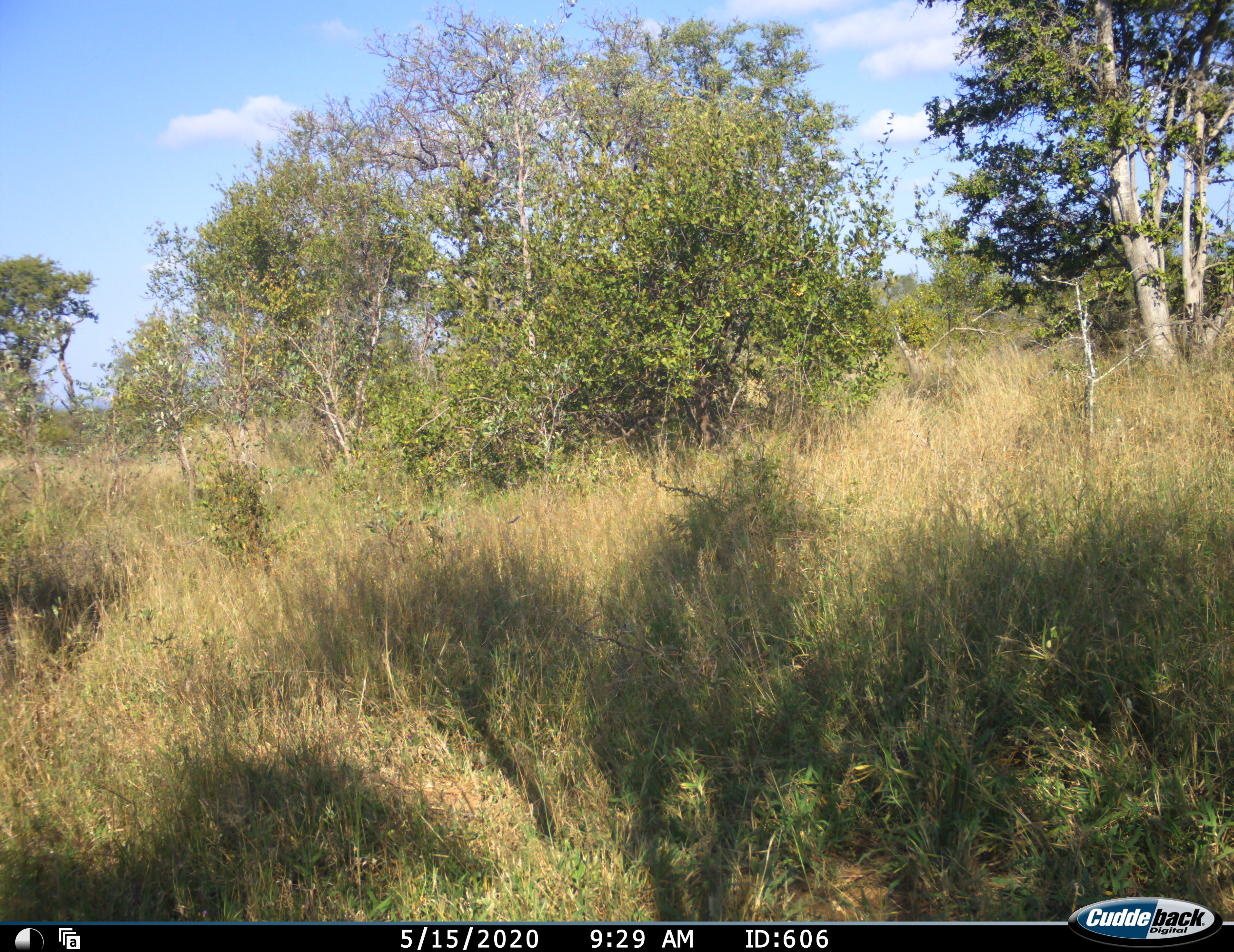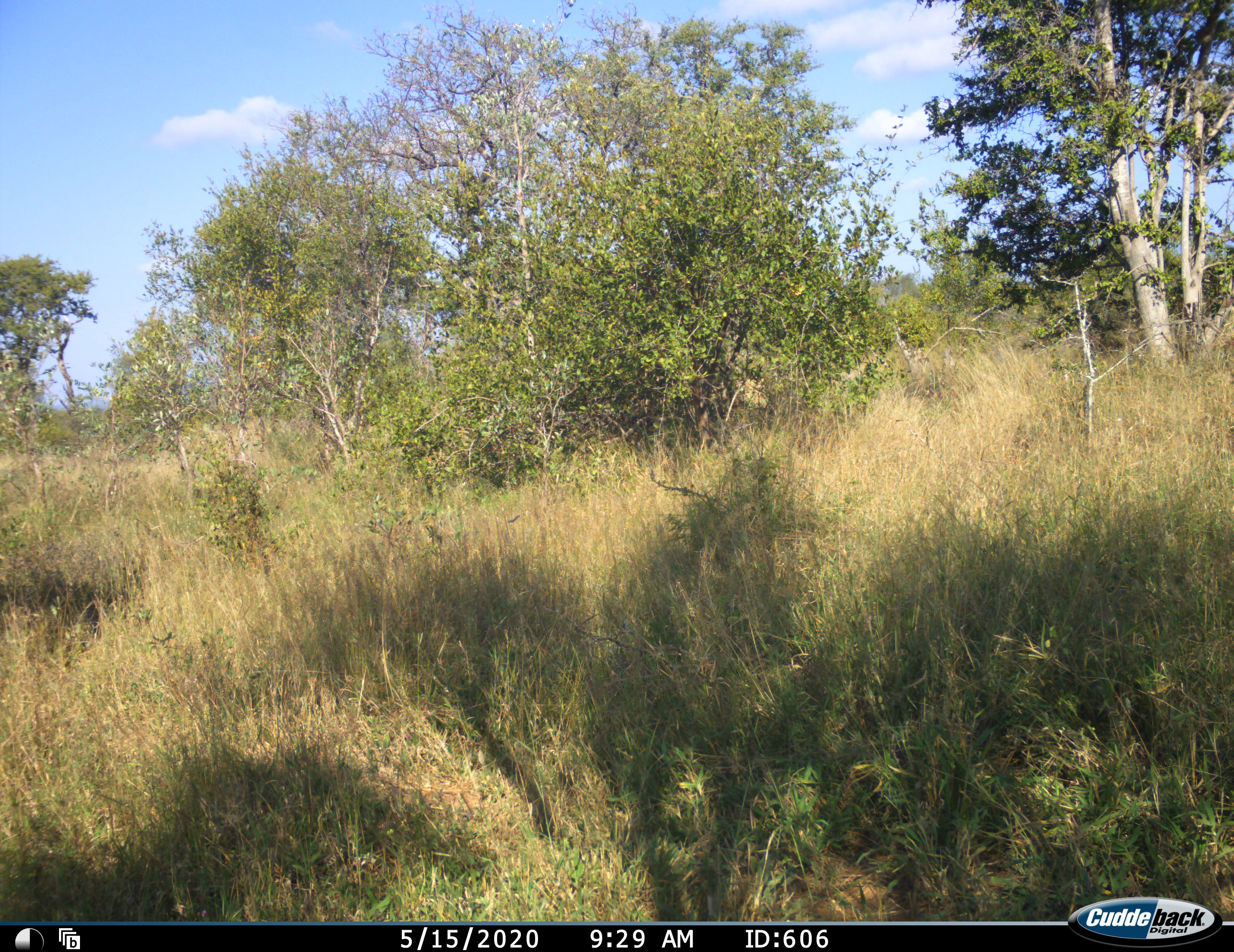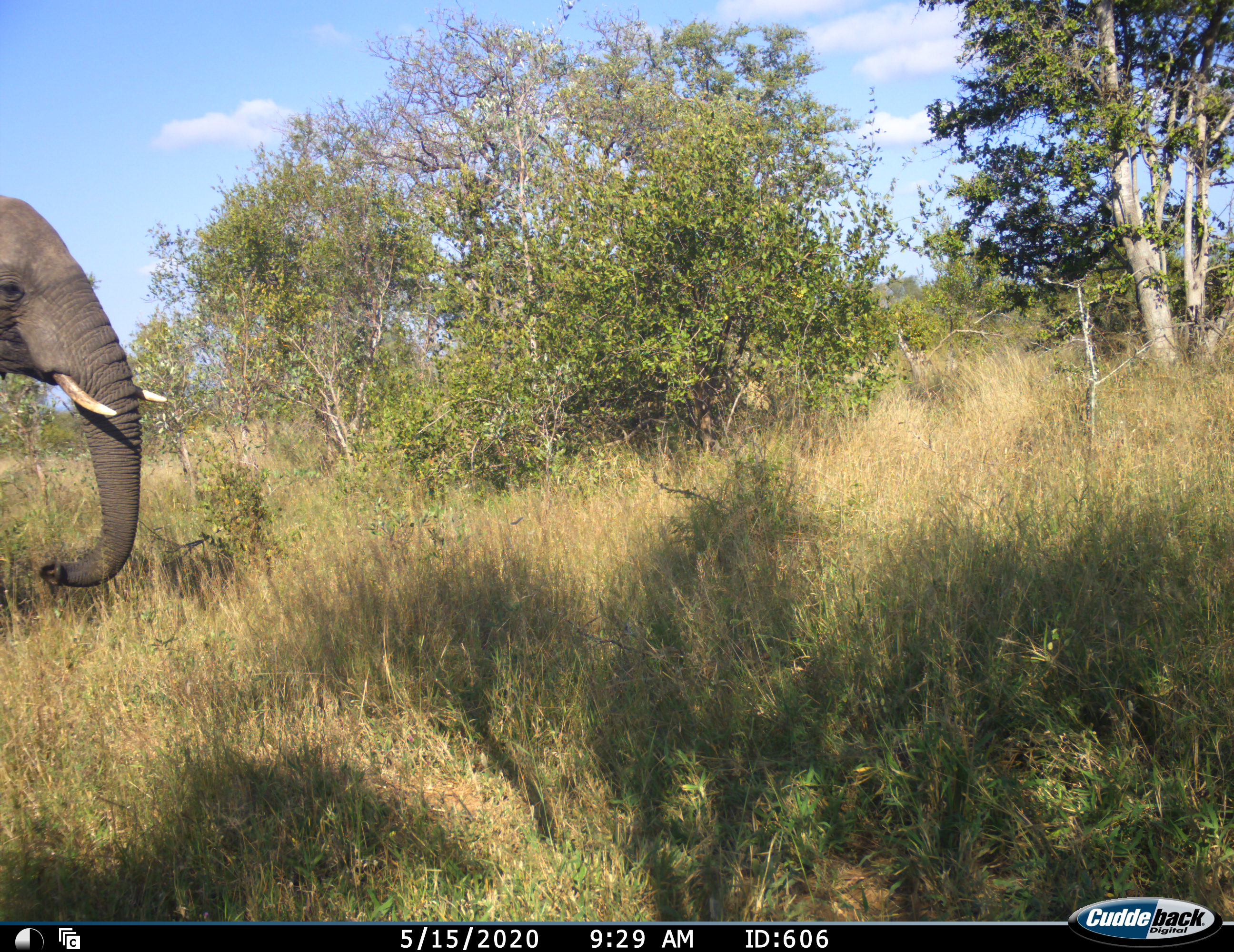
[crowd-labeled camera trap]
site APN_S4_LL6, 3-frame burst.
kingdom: Animalia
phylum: Chordata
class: Mammalia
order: Proboscidea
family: Elephantidae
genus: Loxodonta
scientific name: Loxodonta africana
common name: african bush elephant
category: elephant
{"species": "elephant (african bush elephant) (Loxodonta africana)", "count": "1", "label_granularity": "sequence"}